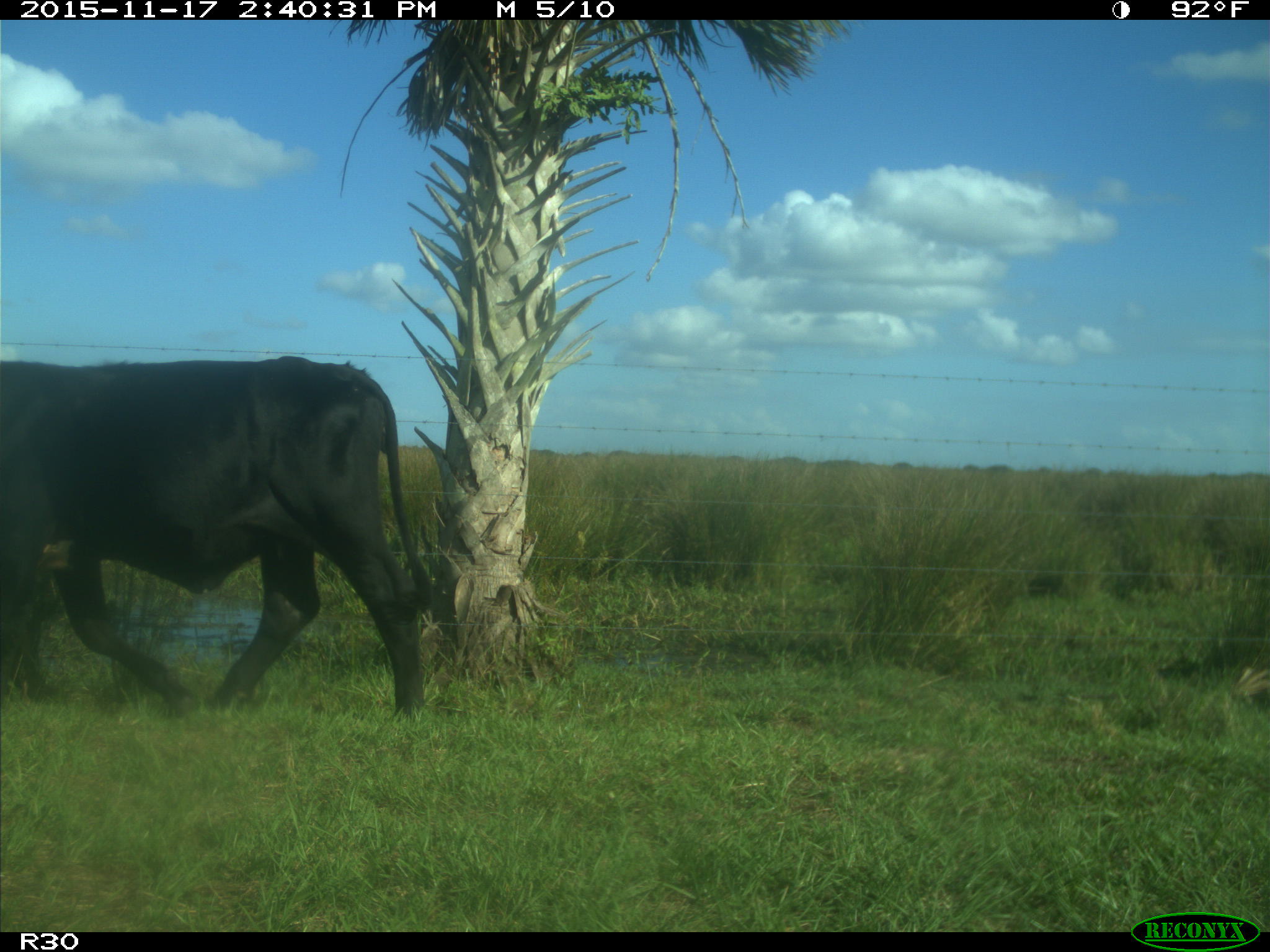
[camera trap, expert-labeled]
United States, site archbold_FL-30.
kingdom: Animalia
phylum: Chordata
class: Mammalia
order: Artiodactyla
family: Bovidae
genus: Bos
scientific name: Bos taurus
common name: domestic cow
Bos taurus (domestic cow).